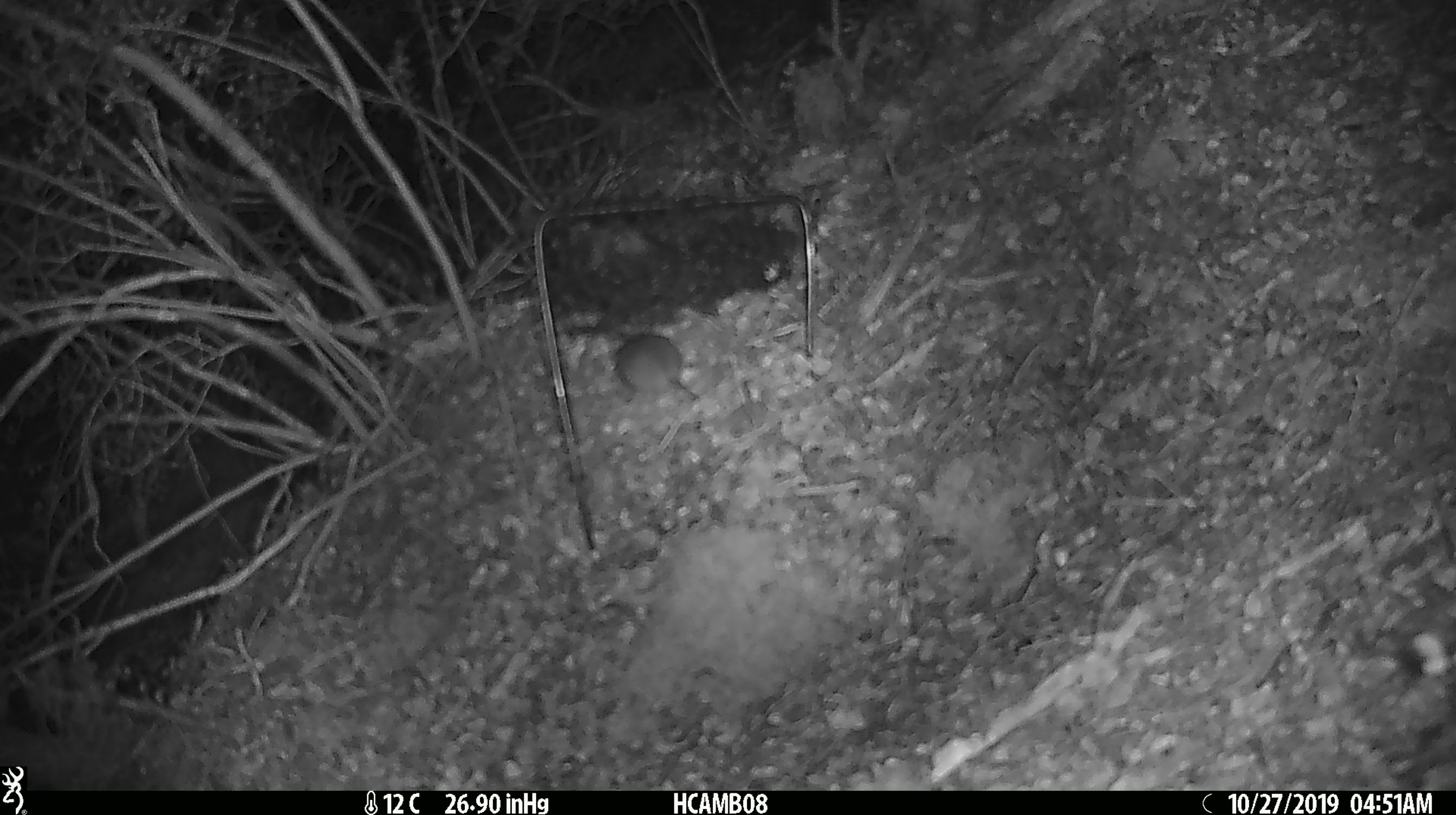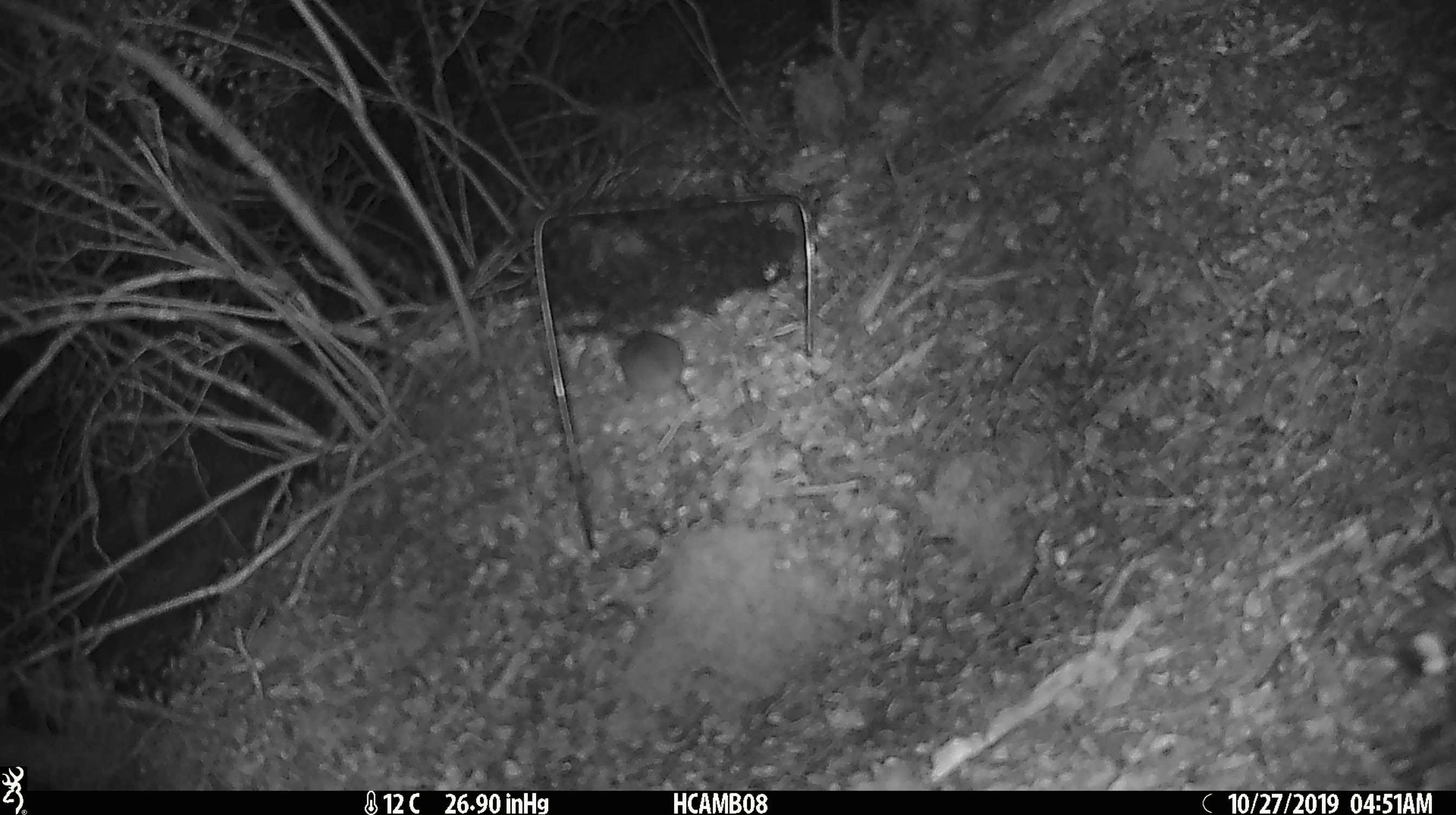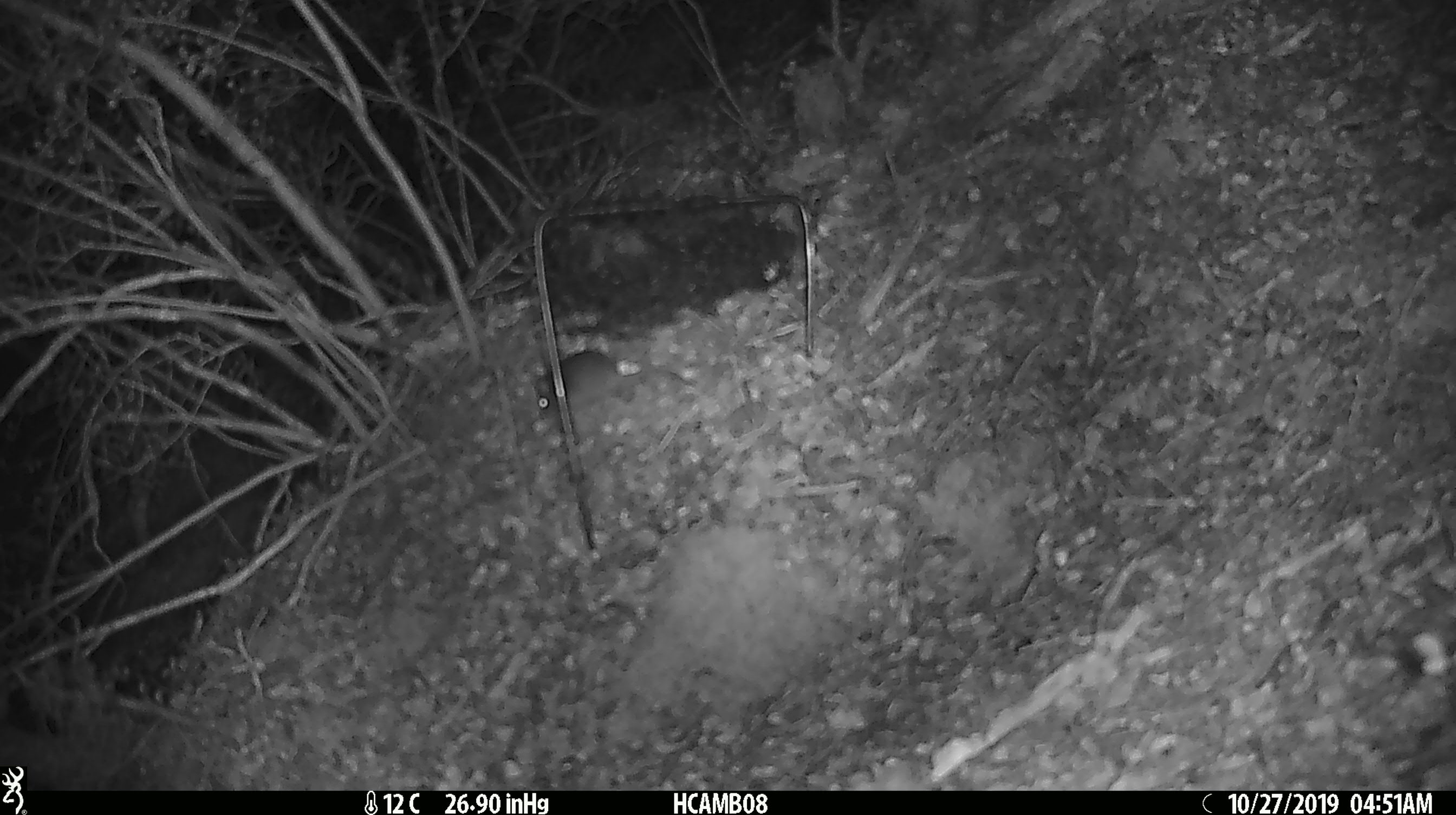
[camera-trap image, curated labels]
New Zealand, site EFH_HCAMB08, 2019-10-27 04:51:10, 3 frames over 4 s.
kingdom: Animalia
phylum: Chordata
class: Mammalia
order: Rodentia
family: Muridae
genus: Mus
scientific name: Mus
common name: mouse